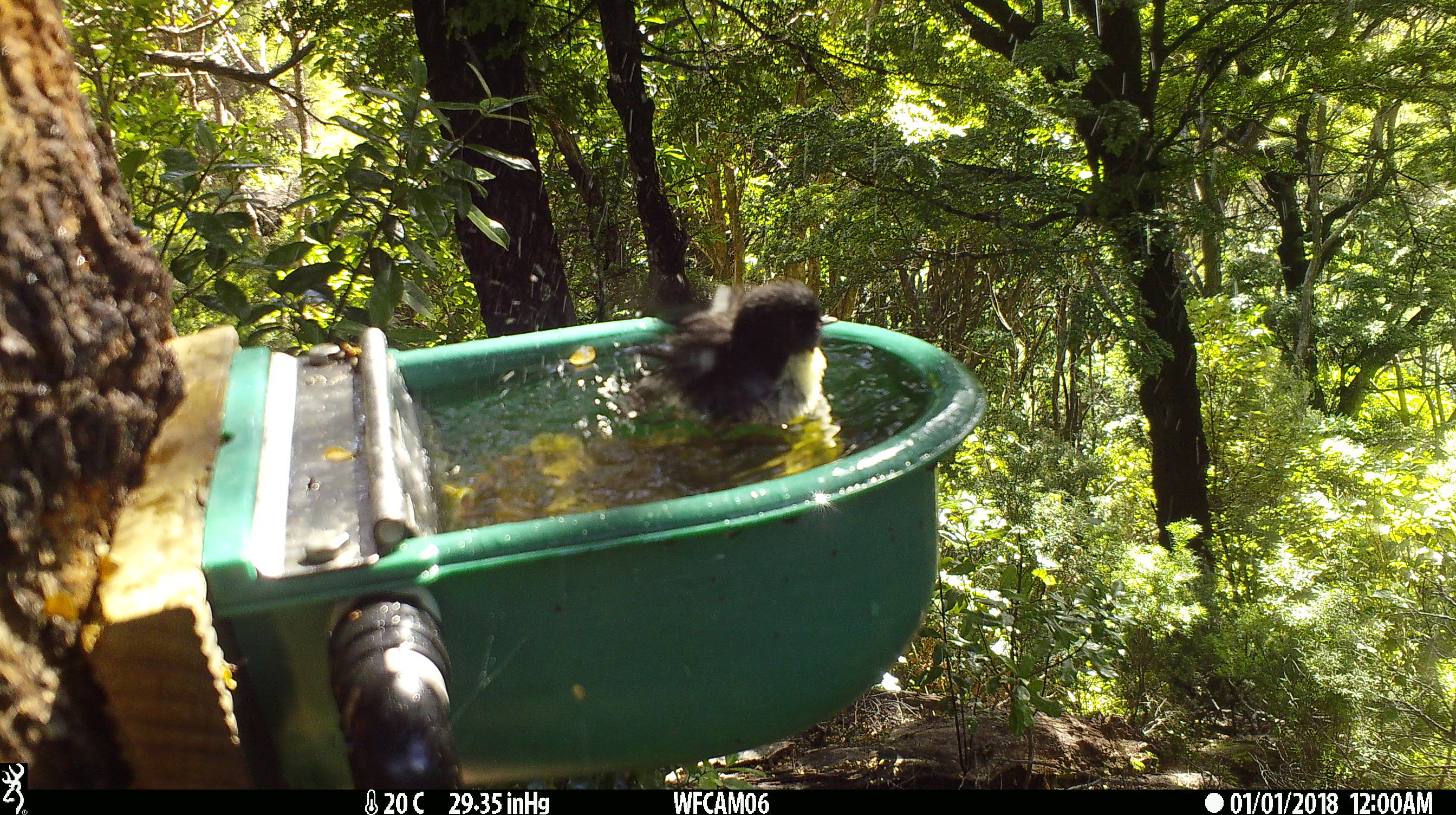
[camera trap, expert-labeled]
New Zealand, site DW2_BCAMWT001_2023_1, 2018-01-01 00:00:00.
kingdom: Animalia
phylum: Chordata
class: Aves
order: Passeriformes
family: Petroicidae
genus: Petroica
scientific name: Petroica macrocephala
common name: tomtit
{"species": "tomtit (Petroica macrocephala)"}